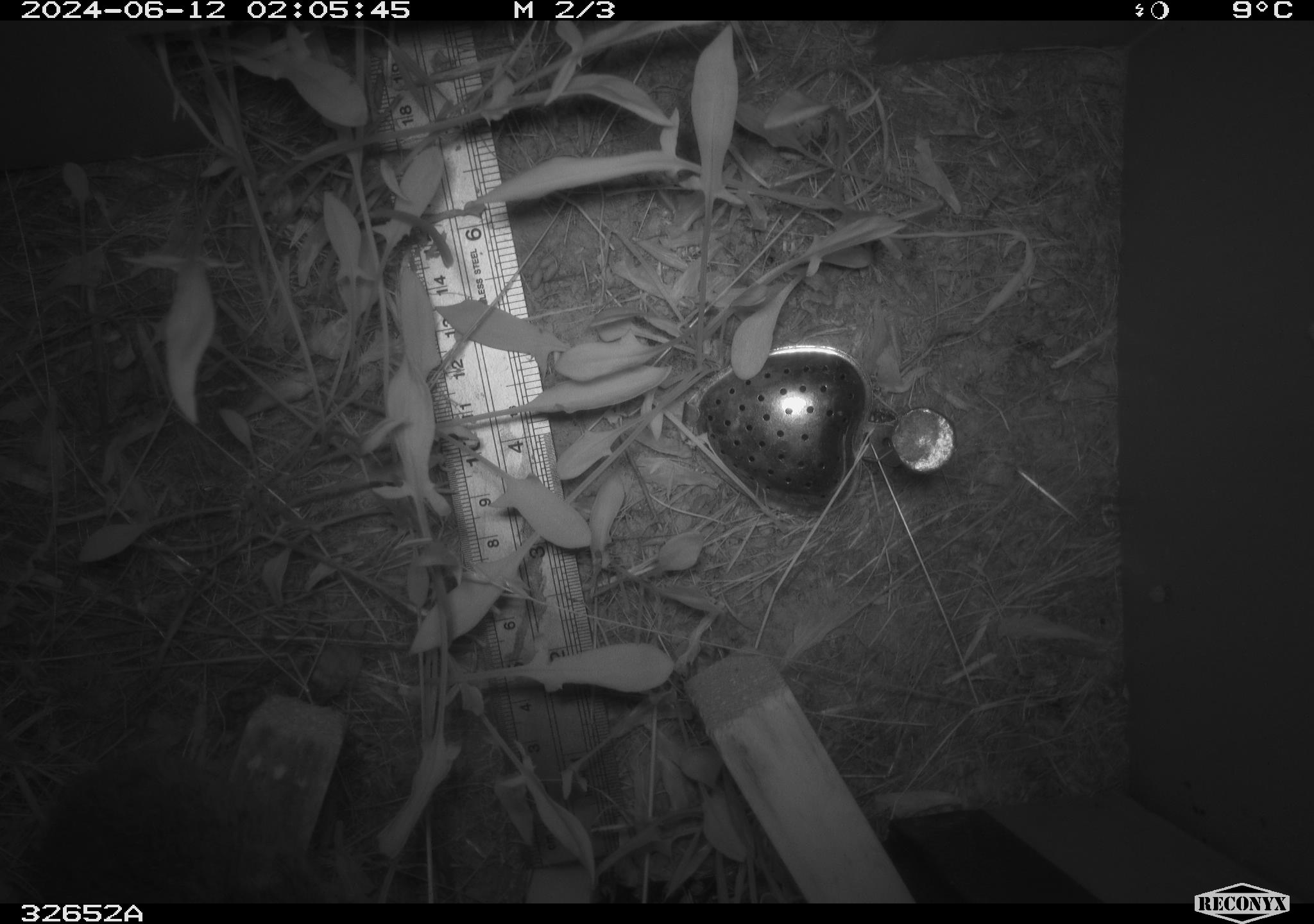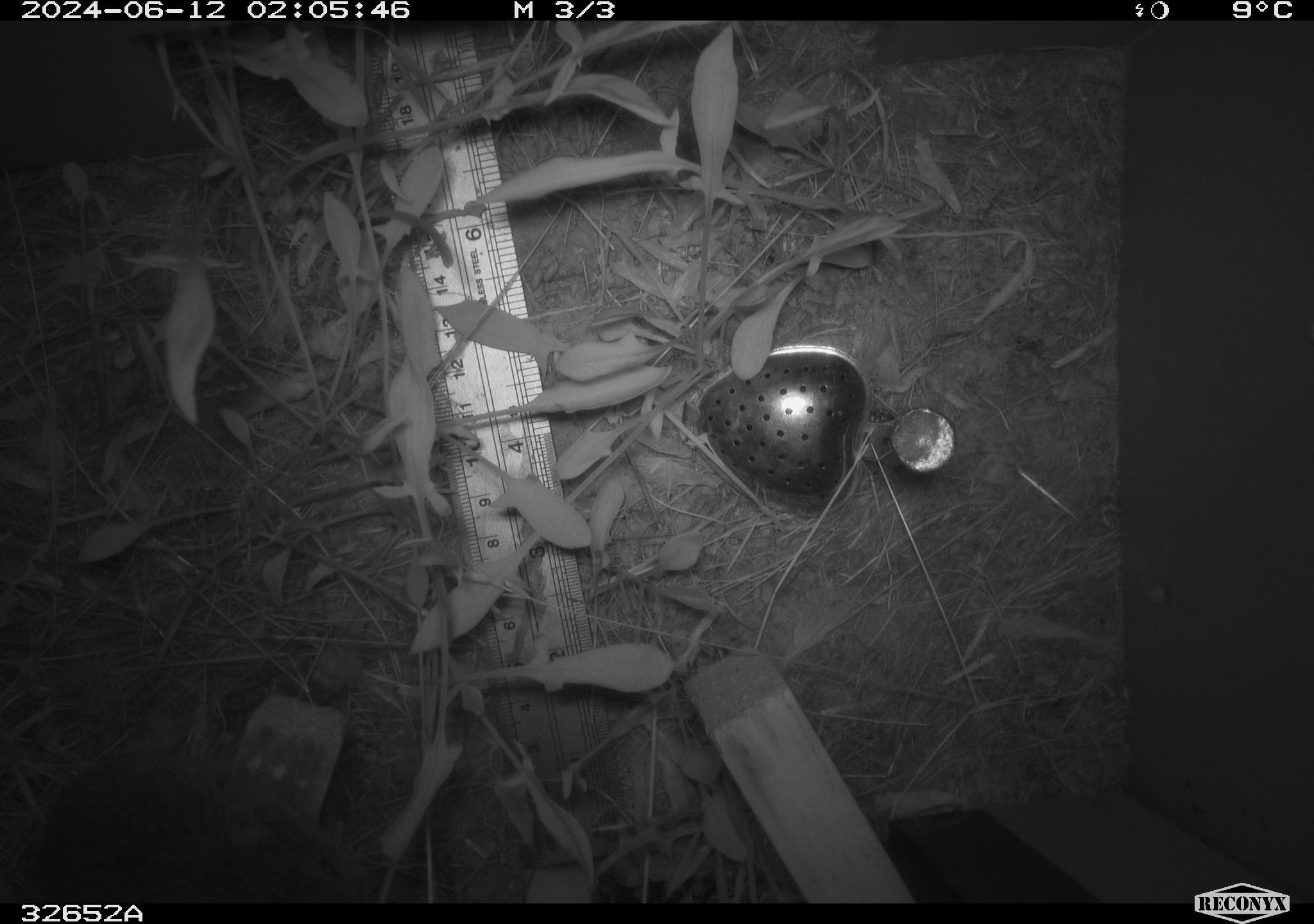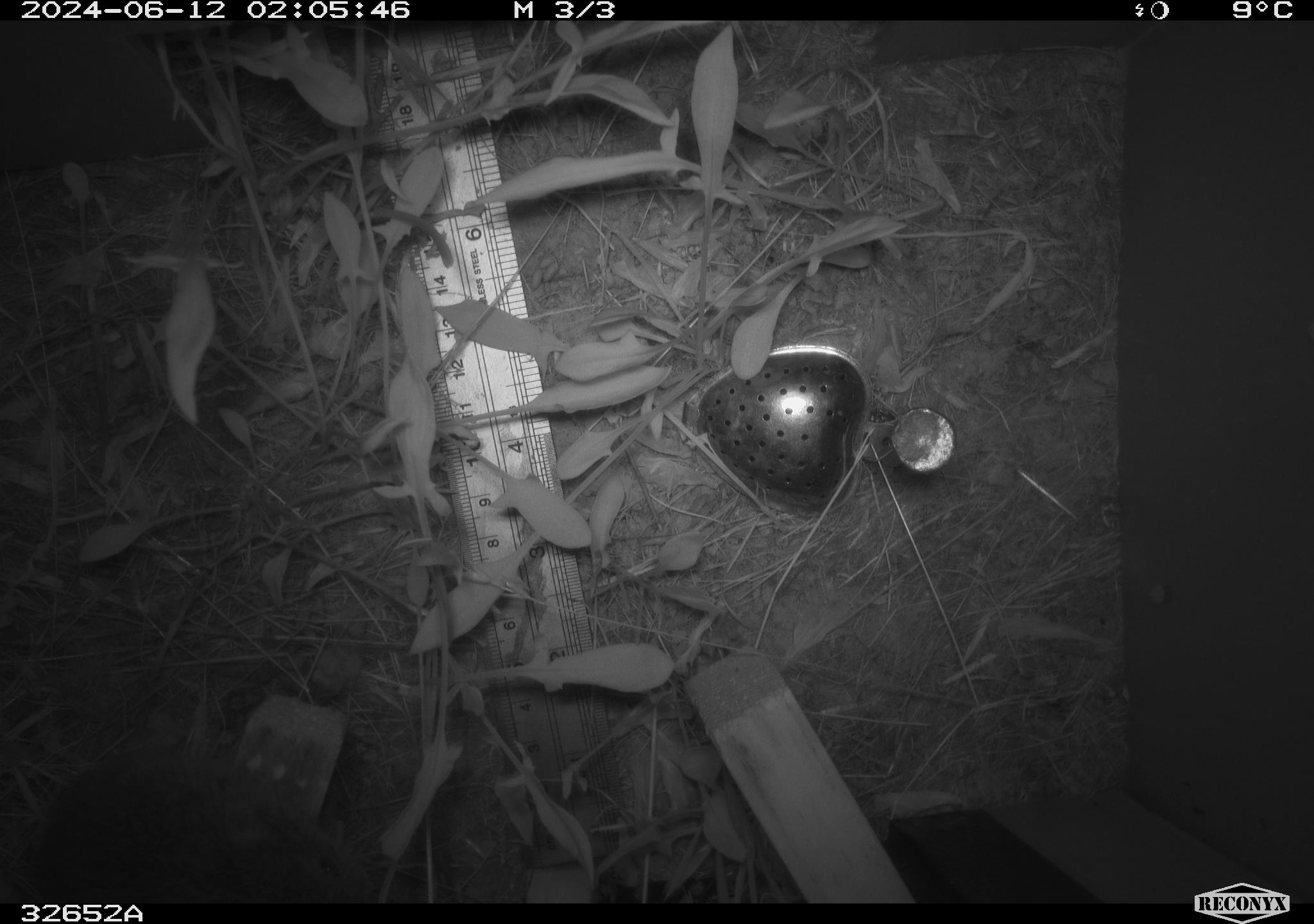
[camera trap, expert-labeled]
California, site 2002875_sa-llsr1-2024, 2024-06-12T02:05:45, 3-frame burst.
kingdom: Animalia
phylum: Chordata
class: Mammalia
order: Rodentia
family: Cricetidae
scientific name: Arvicolinae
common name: voles, lemmings, and muskrats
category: arvicolinae subfamily